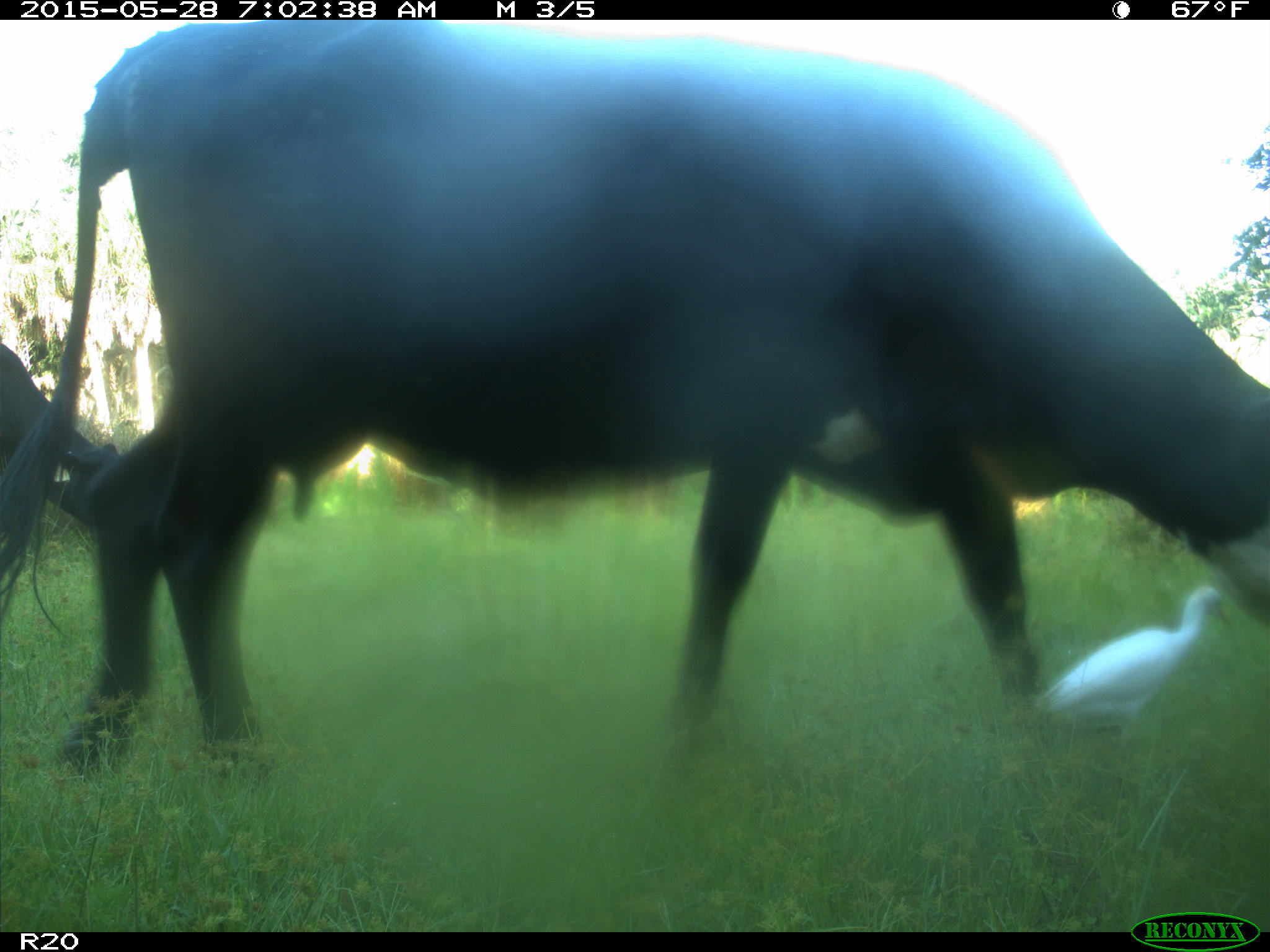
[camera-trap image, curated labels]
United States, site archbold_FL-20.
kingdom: Animalia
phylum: Chordata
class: Mammalia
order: Artiodactyla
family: Bovidae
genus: Bos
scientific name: Bos taurus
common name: domestic cow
Bos taurus (domestic cow).